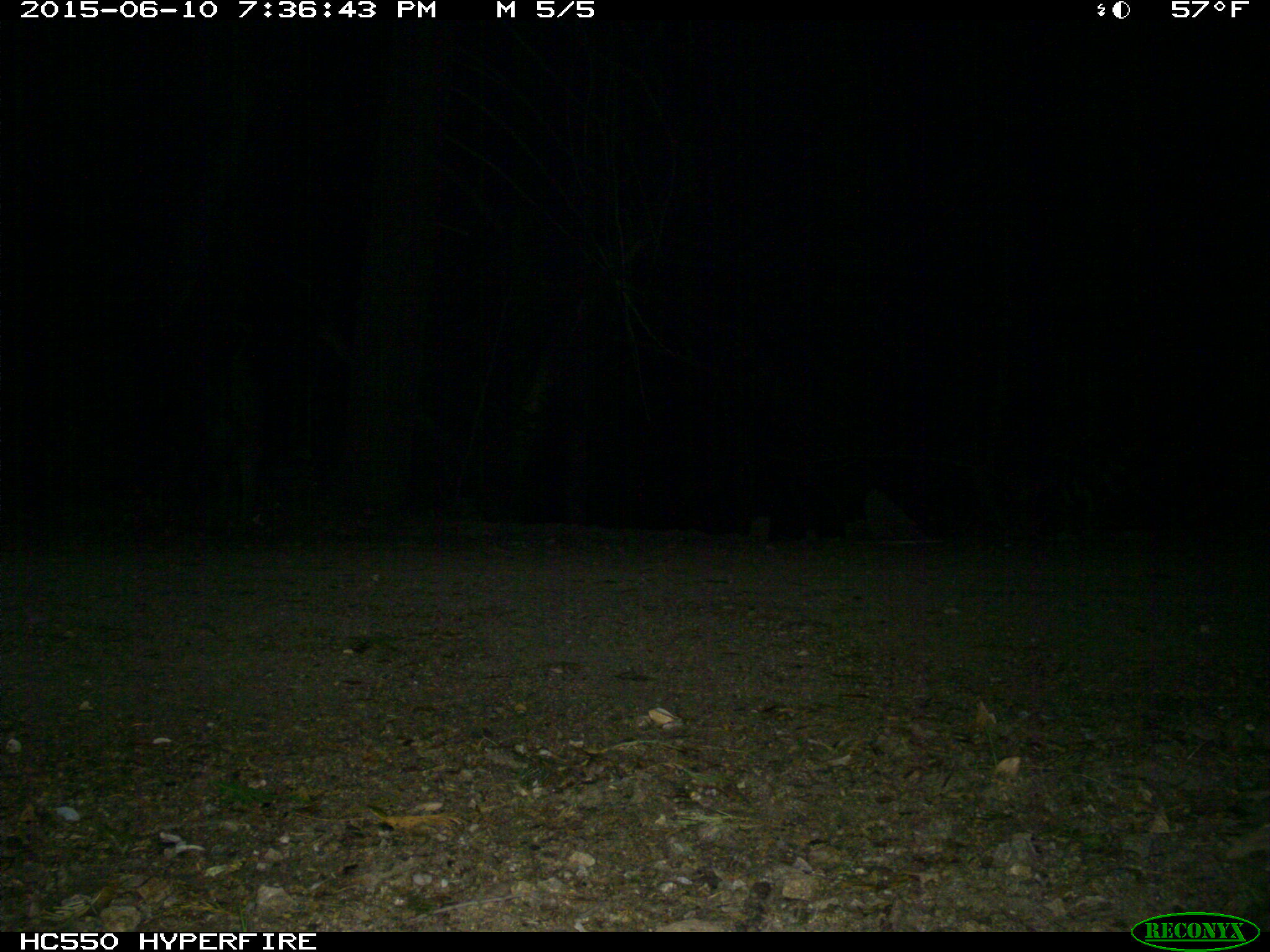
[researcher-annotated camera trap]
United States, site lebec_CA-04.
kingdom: Animalia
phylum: Chordata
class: Mammalia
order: Artiodactyla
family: Suidae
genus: Sus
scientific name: Sus scrofa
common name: wild boar